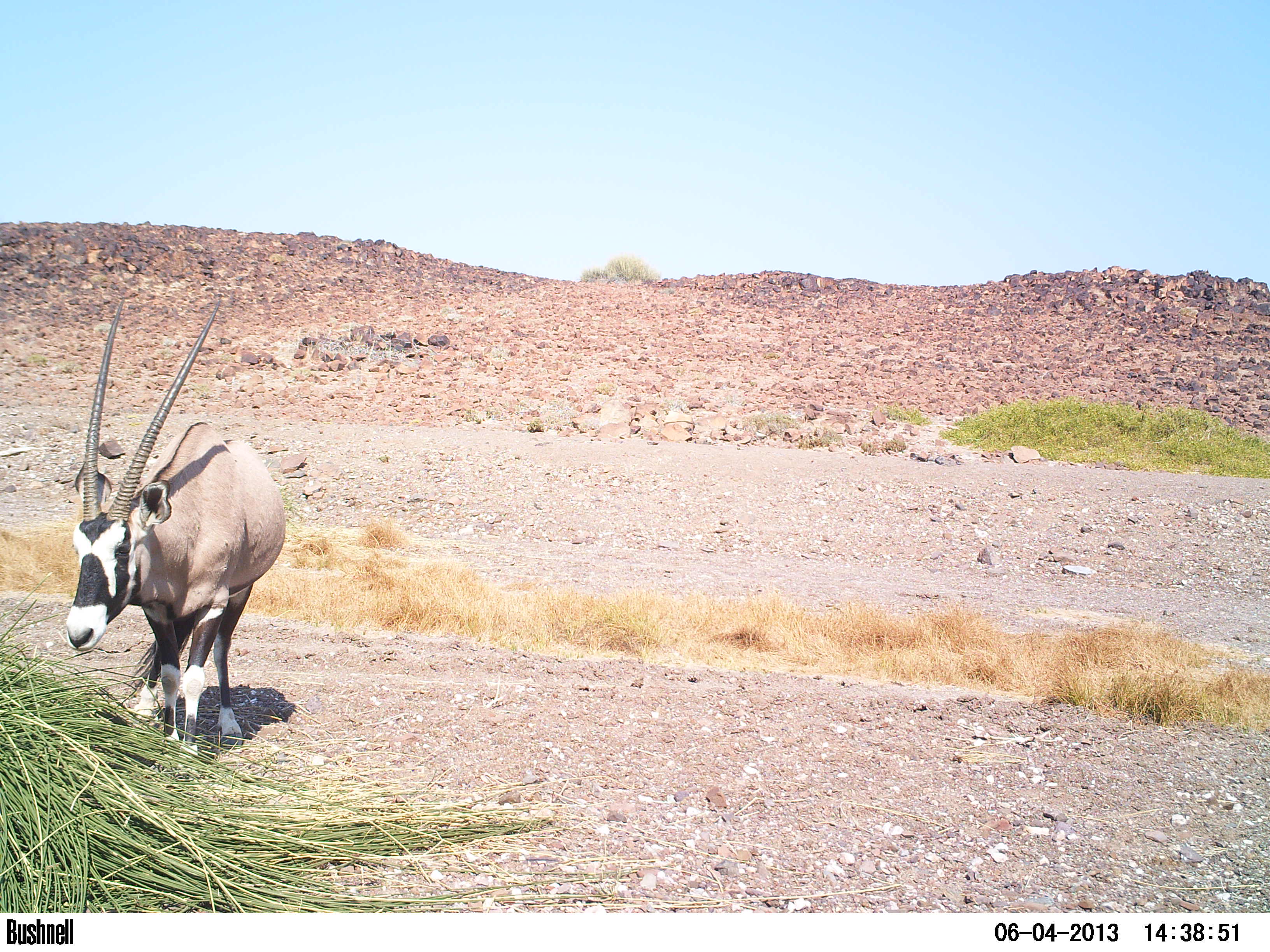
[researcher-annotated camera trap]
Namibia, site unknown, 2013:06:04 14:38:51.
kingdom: Animalia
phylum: Chordata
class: Mammalia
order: Artiodactyla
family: Bovidae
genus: Oryx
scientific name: Oryx gazella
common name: gemsbok